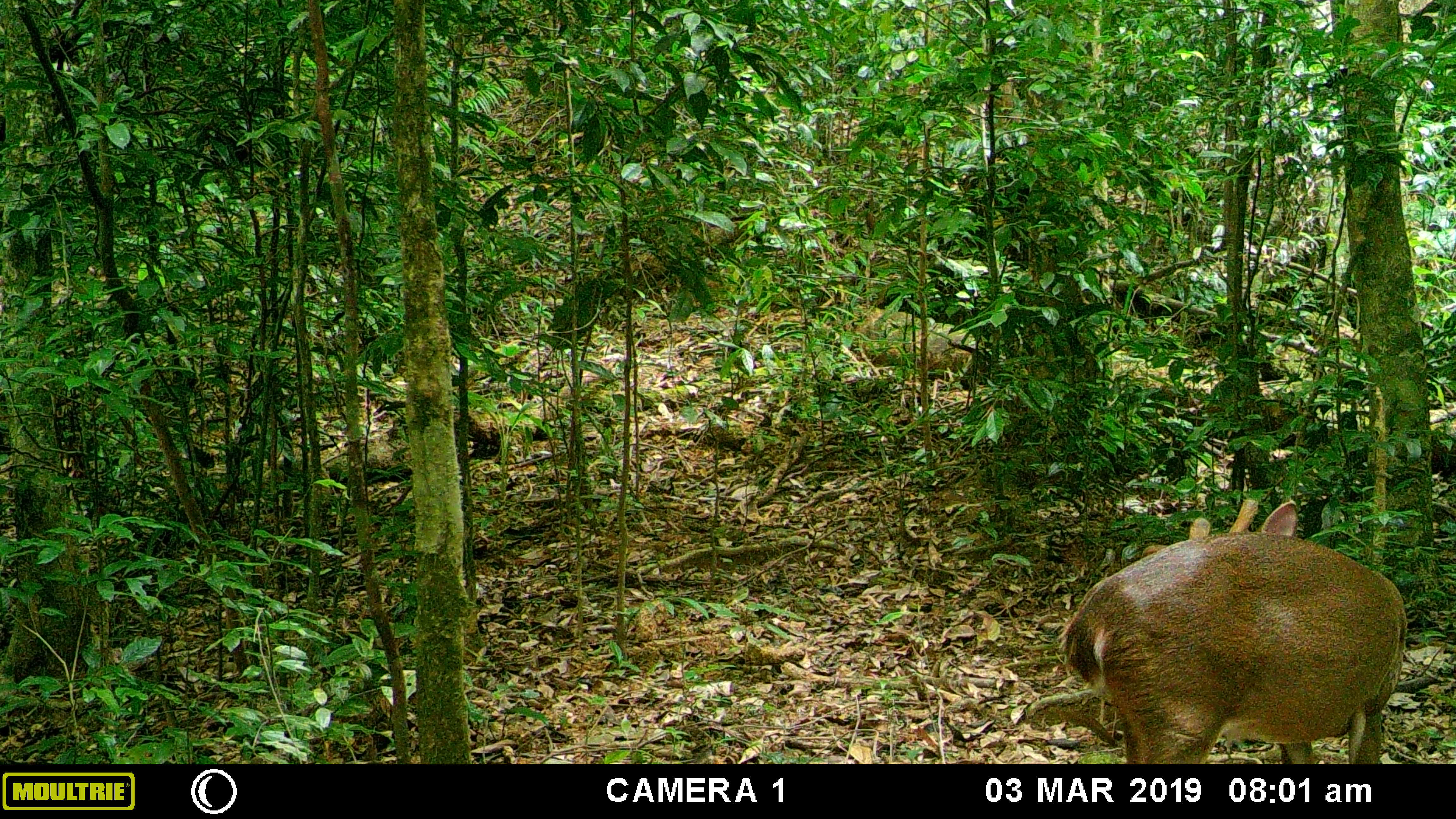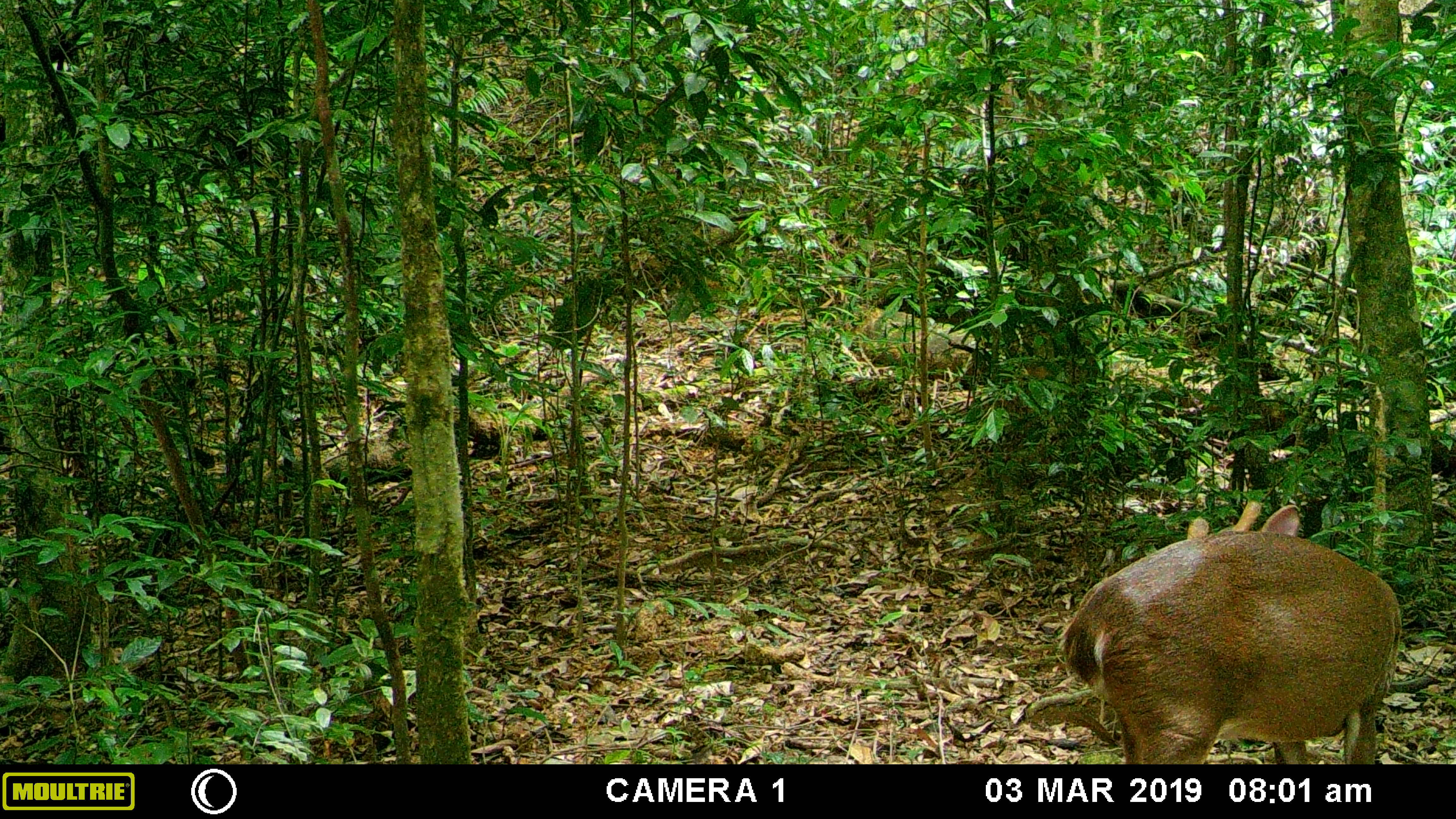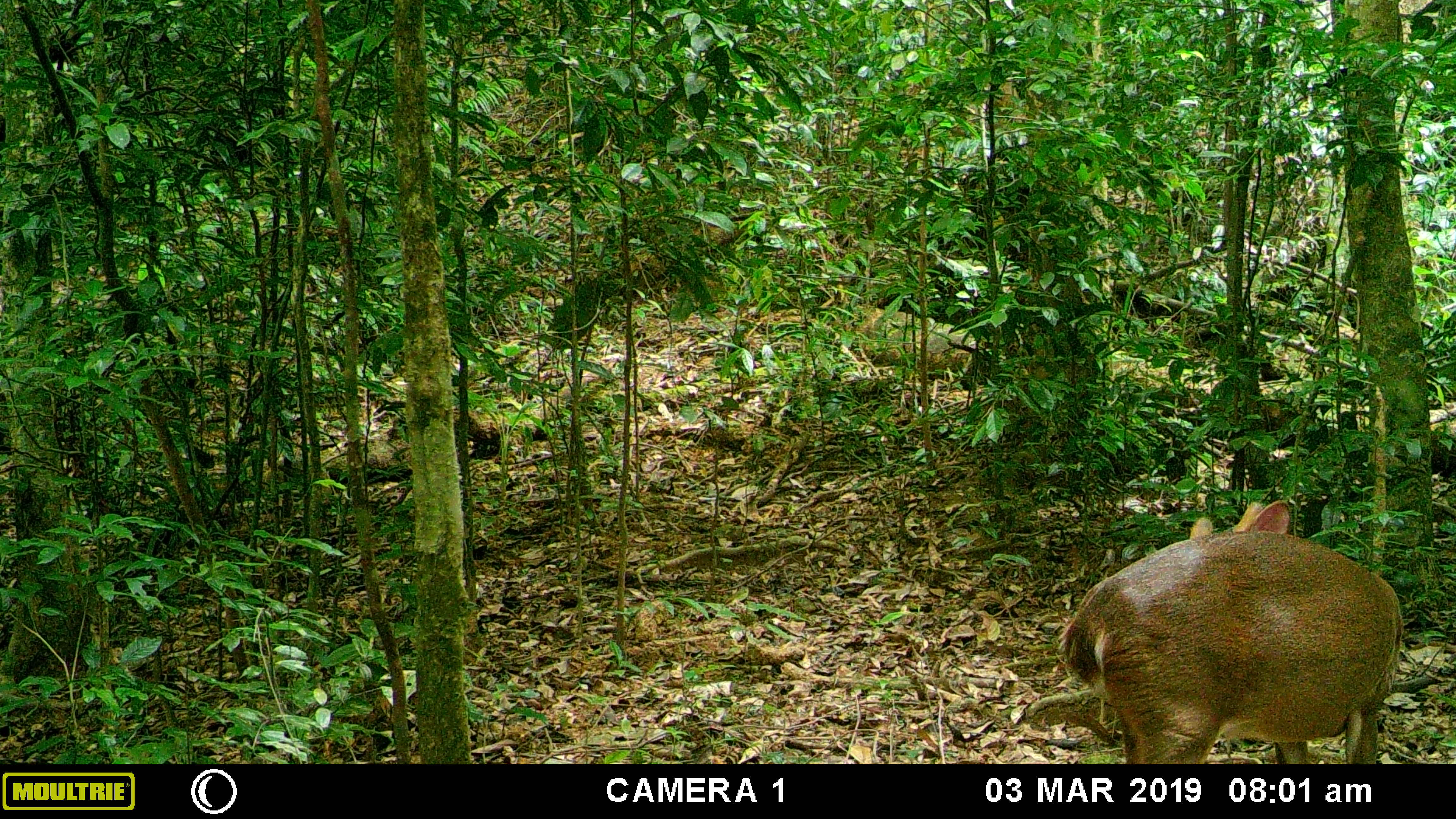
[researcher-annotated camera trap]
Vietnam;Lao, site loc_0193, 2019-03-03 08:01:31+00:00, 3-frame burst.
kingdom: Animalia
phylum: Chordata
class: Mammalia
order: Artiodactyla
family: Cervidae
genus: Muntiacus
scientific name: Muntiacus vuquangensis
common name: large-antlered muntjac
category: large antlered muntjac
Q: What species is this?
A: Large antlered muntjac (large-antlered muntjac) (Muntiacus vuquangensis).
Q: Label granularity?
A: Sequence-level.